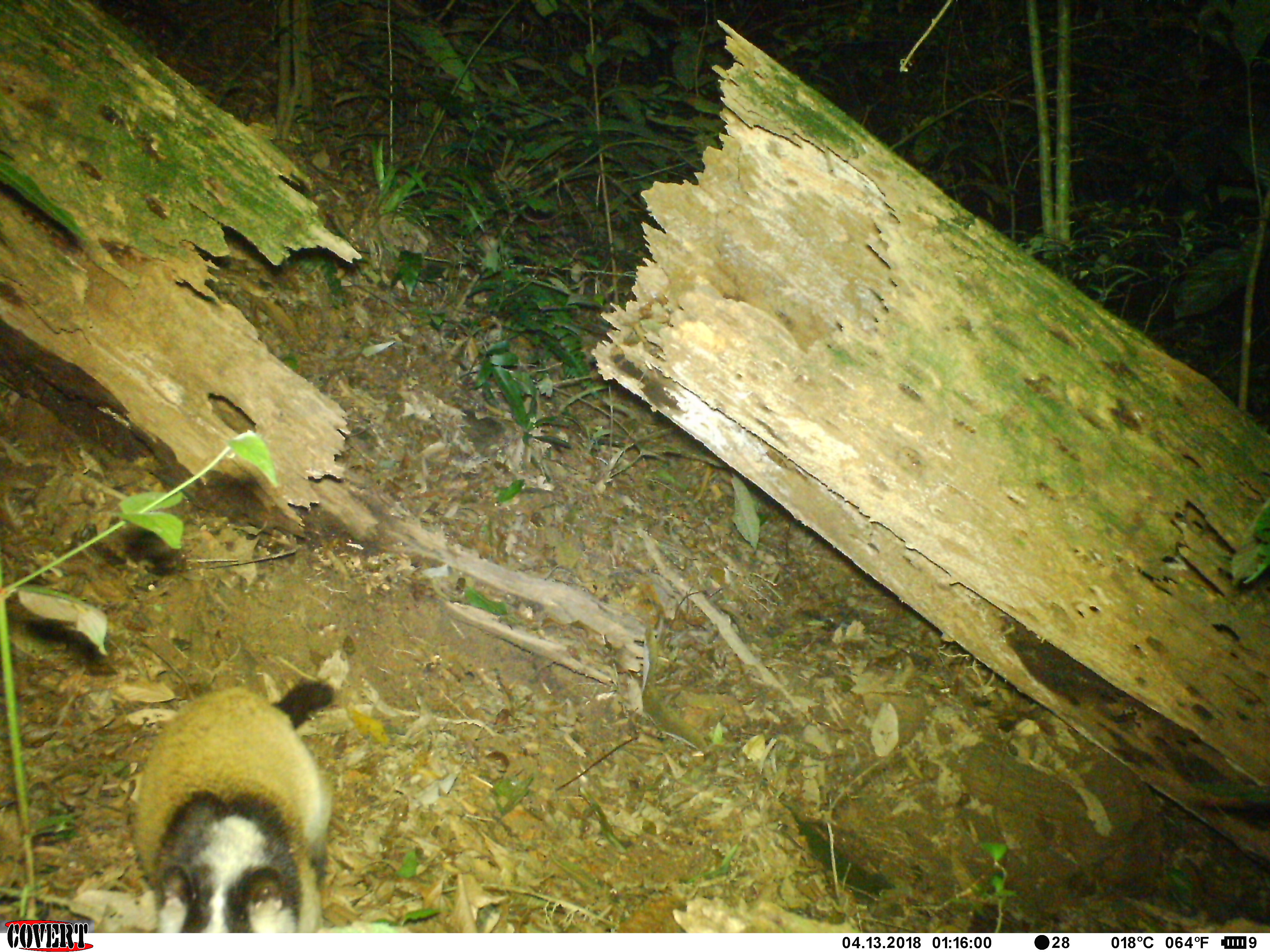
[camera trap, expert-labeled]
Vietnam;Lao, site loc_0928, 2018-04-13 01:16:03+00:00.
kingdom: Animalia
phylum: Chordata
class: Mammalia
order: Carnivora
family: Viverridae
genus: Paguma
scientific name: Paguma larvata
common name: masked palm civet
Masked palm civet (Paguma larvata). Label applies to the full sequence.